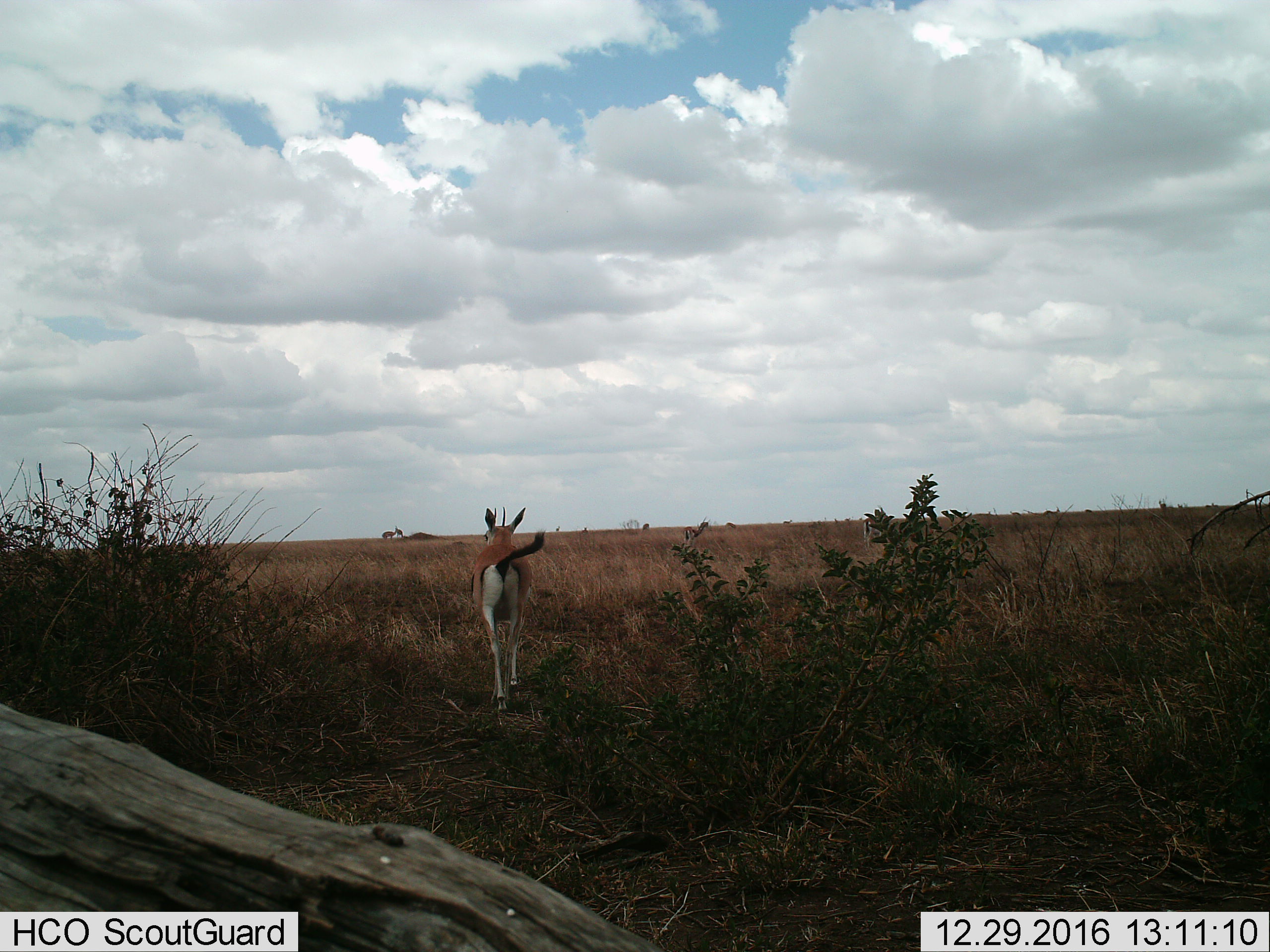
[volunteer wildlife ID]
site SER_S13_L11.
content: unidentified animal